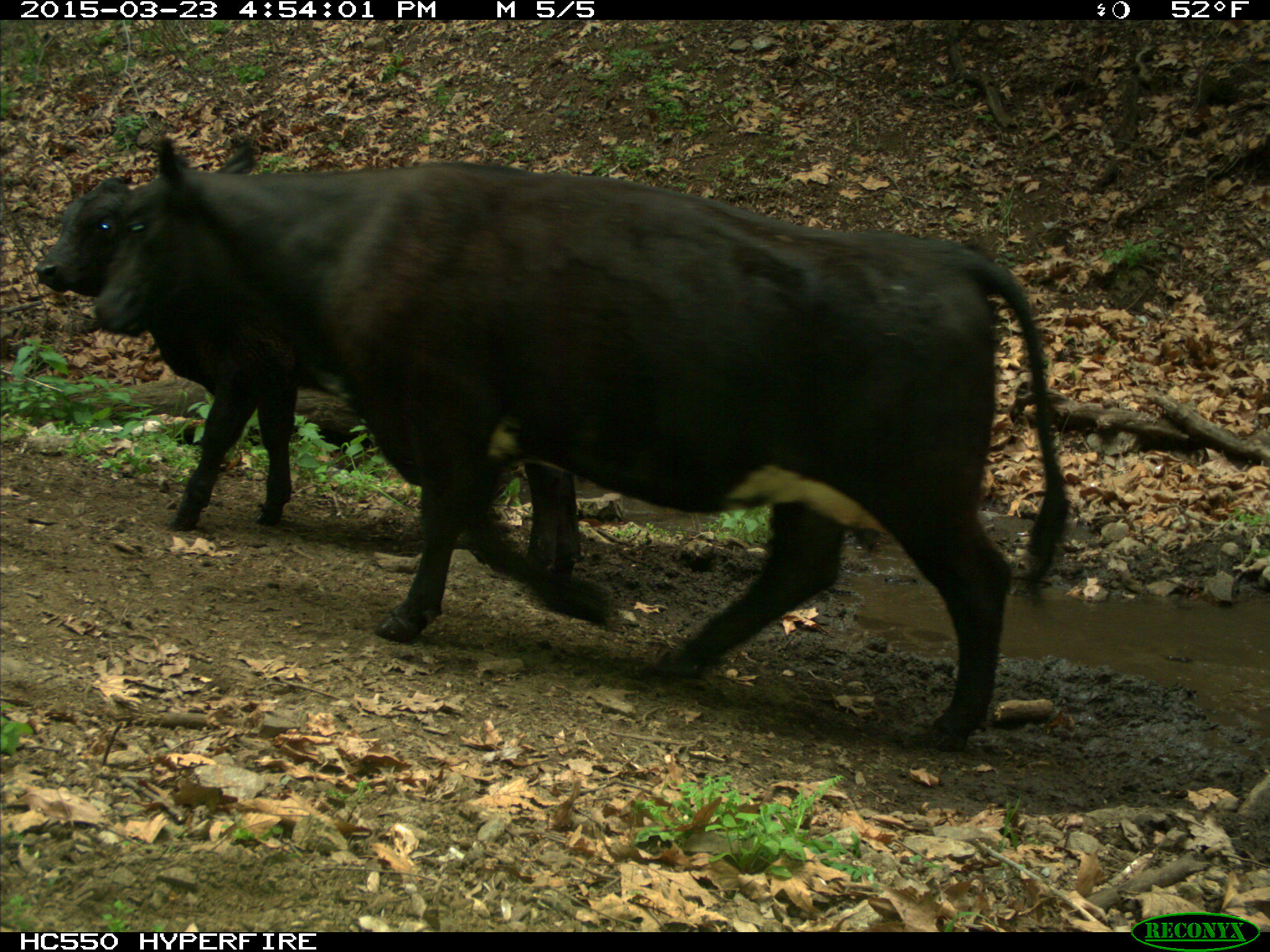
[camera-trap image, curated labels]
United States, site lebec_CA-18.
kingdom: Animalia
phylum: Chordata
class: Mammalia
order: Artiodactyla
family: Bovidae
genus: Bos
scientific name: Bos taurus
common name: domestic cow